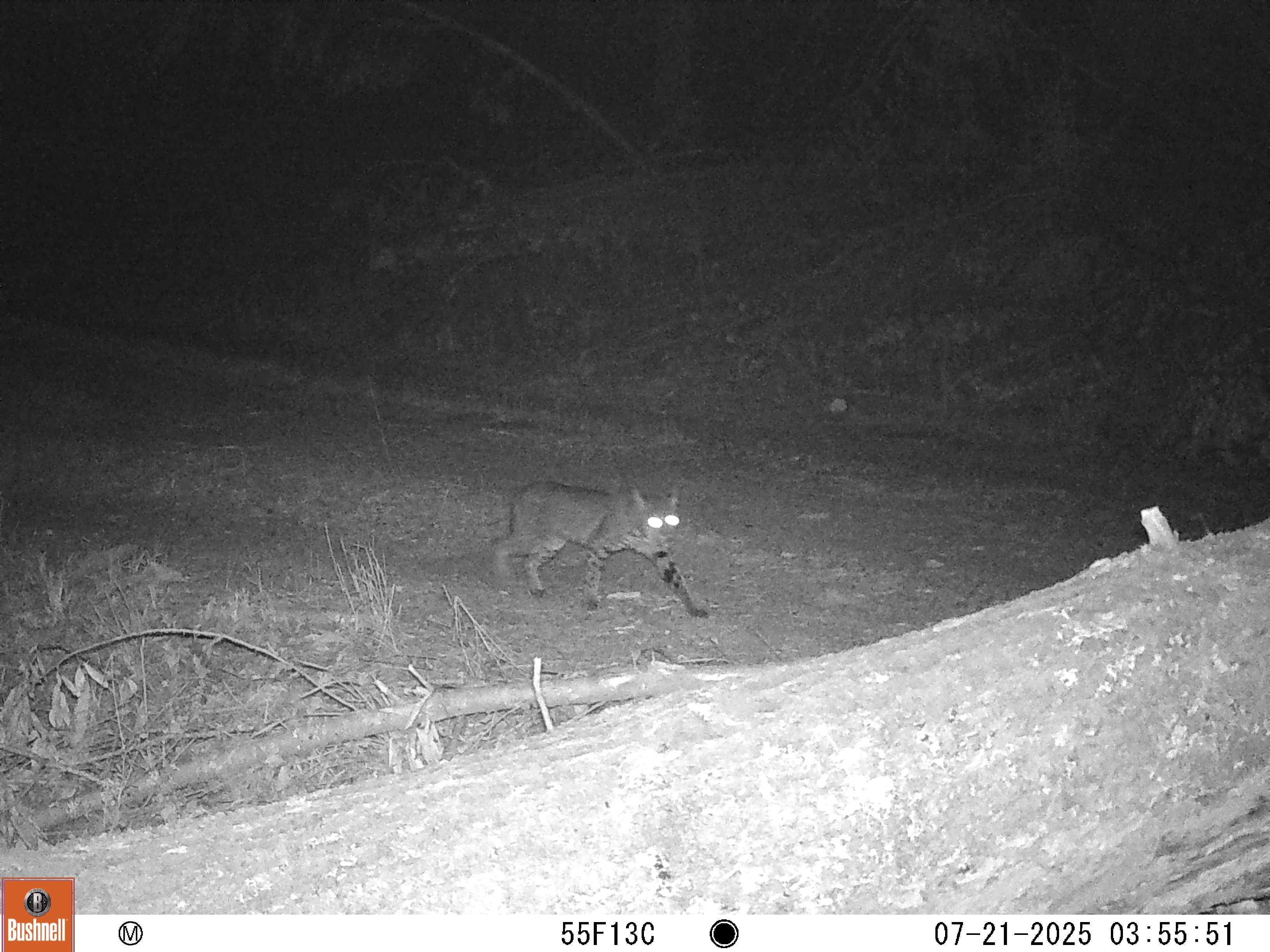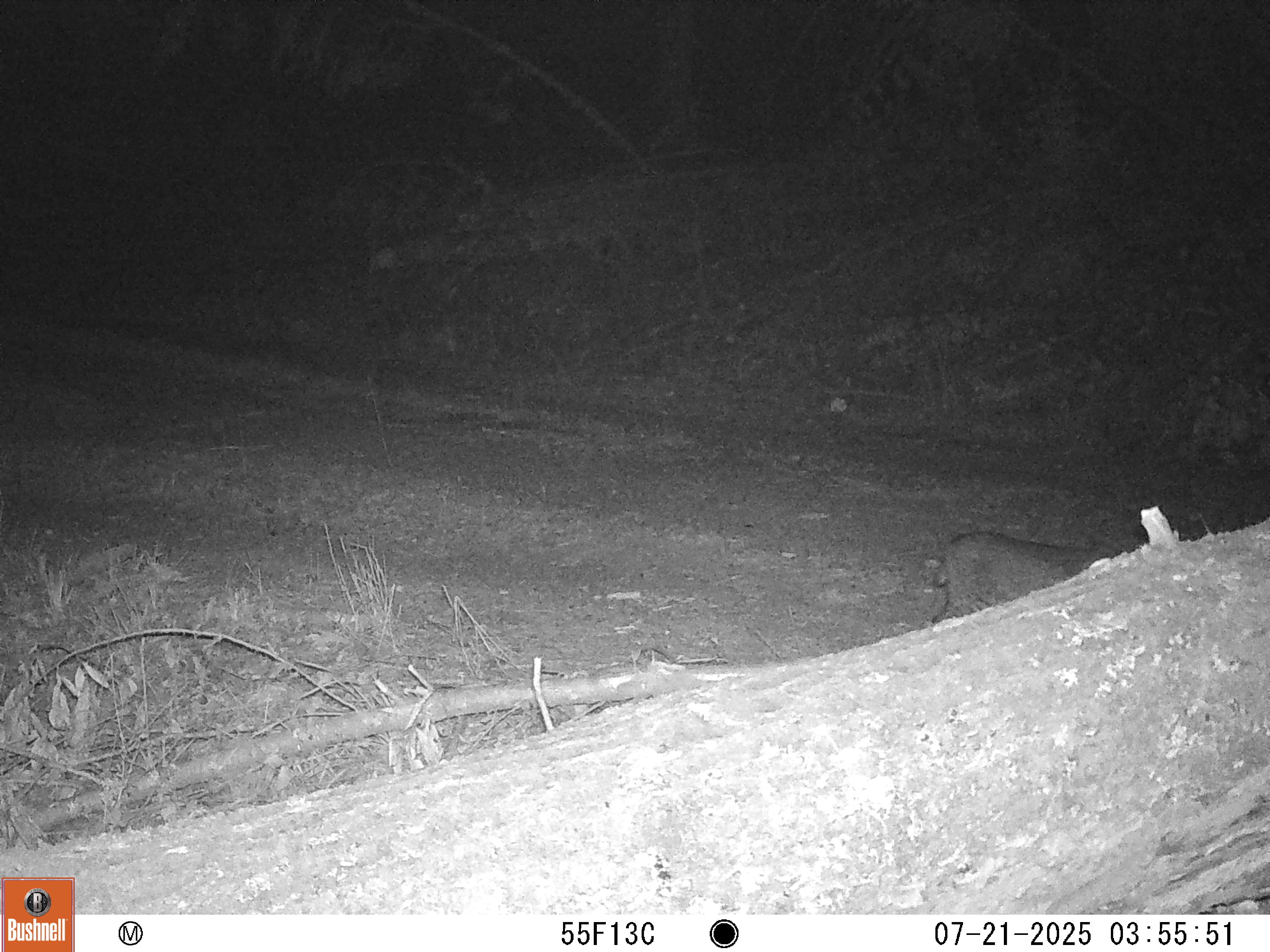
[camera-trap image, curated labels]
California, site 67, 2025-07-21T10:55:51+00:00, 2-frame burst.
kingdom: Animalia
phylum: Chordata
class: Mammalia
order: Carnivora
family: Felidae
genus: Lynx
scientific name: Lynx rufus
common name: bobcat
Bobcat (Lynx rufus).